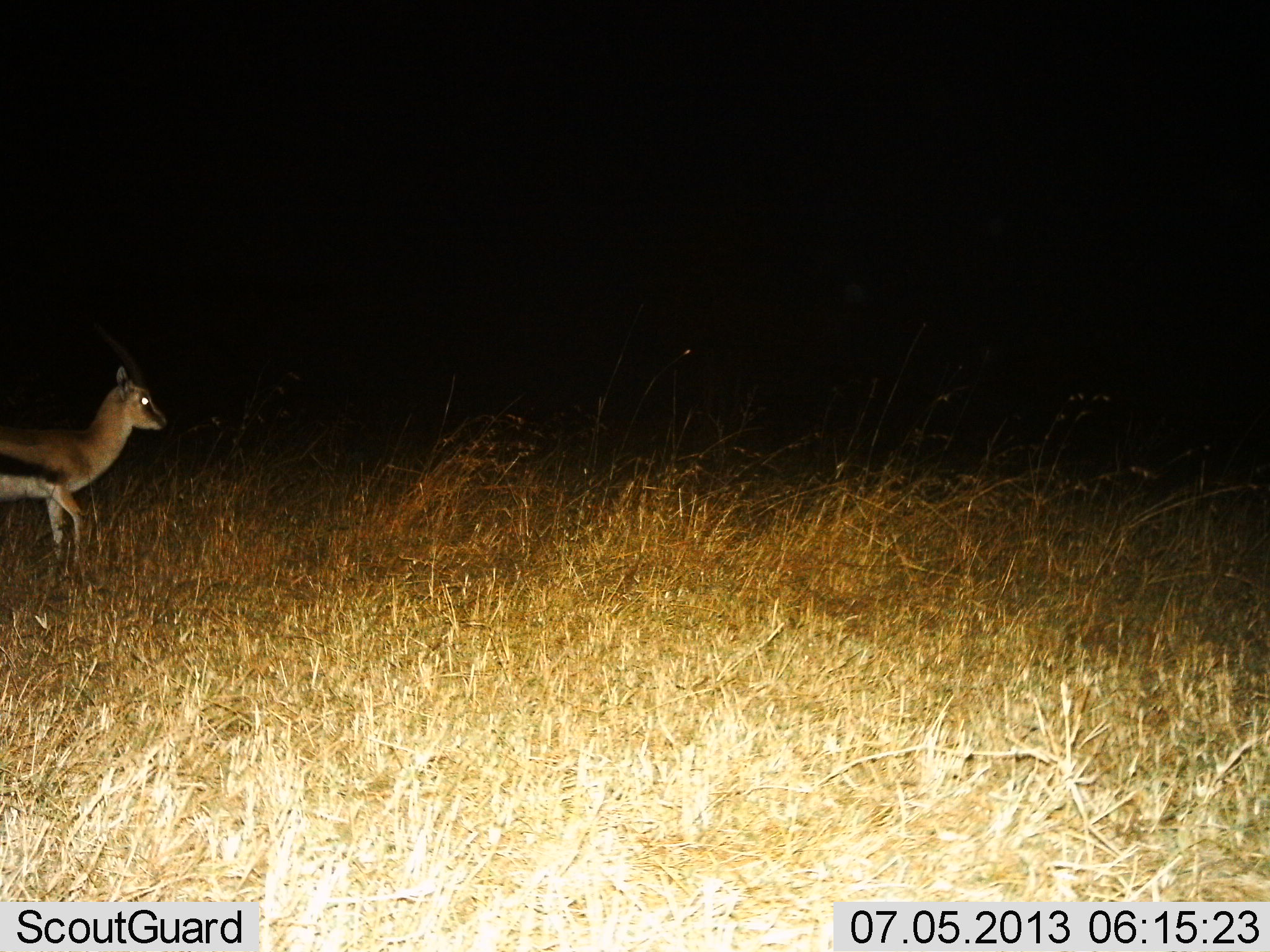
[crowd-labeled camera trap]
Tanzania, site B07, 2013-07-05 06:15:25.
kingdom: Animalia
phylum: Chordata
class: Mammalia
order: Artiodactyla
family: Bovidae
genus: Eudorcas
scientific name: Eudorcas thomsonii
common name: thomson's gazelle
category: gazellethomsons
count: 1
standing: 83%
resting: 0%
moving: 17%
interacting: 0%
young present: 0%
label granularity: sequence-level